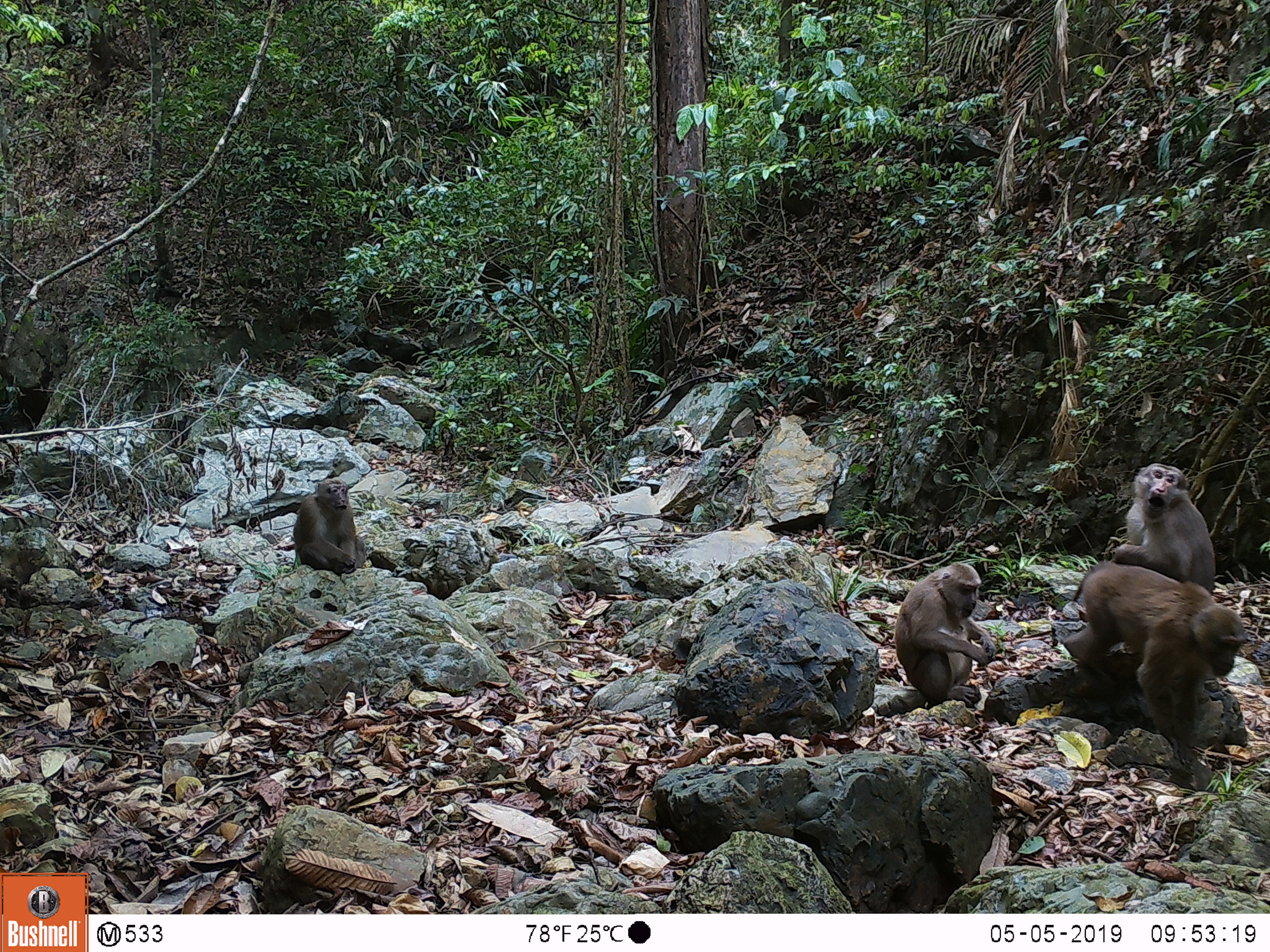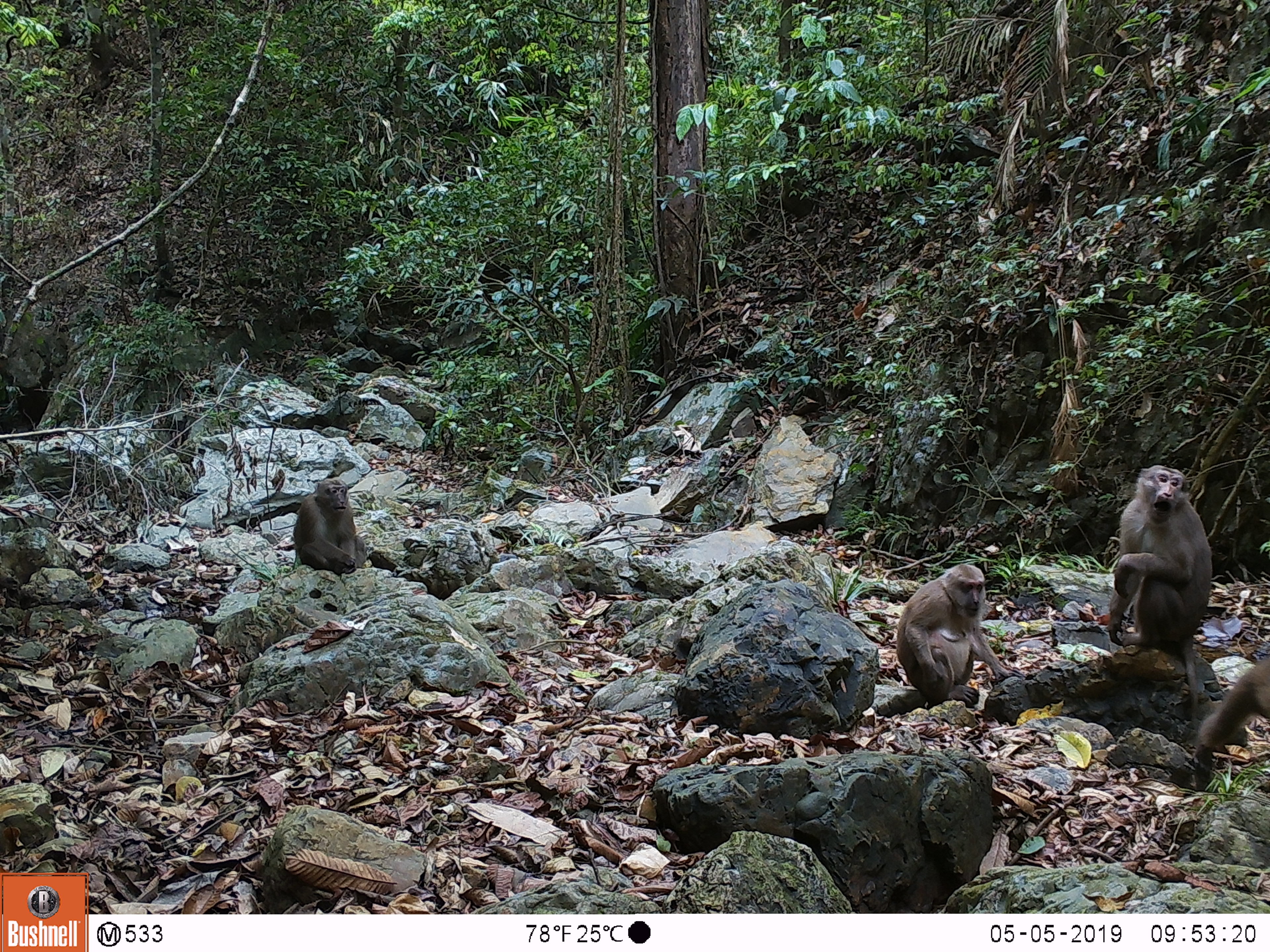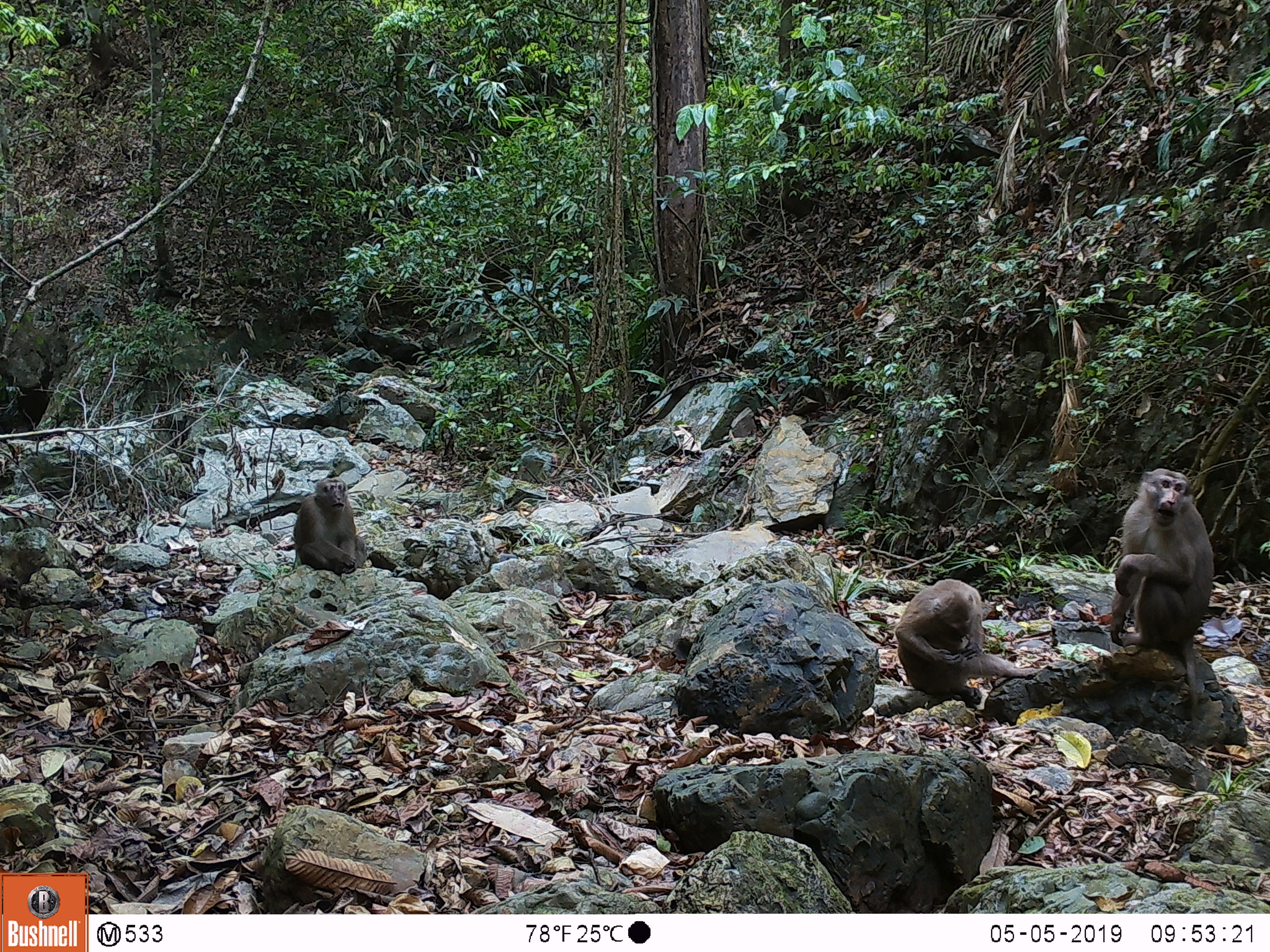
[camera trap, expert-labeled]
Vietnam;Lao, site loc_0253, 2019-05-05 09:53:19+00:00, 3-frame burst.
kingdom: Animalia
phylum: Chordata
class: Mammalia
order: Primates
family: Cercopithecidae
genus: Macaca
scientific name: Macaca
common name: macaques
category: assam or rhesus macaque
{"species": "assam or rhesus macaque (macaques) (Macaca)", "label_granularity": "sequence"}